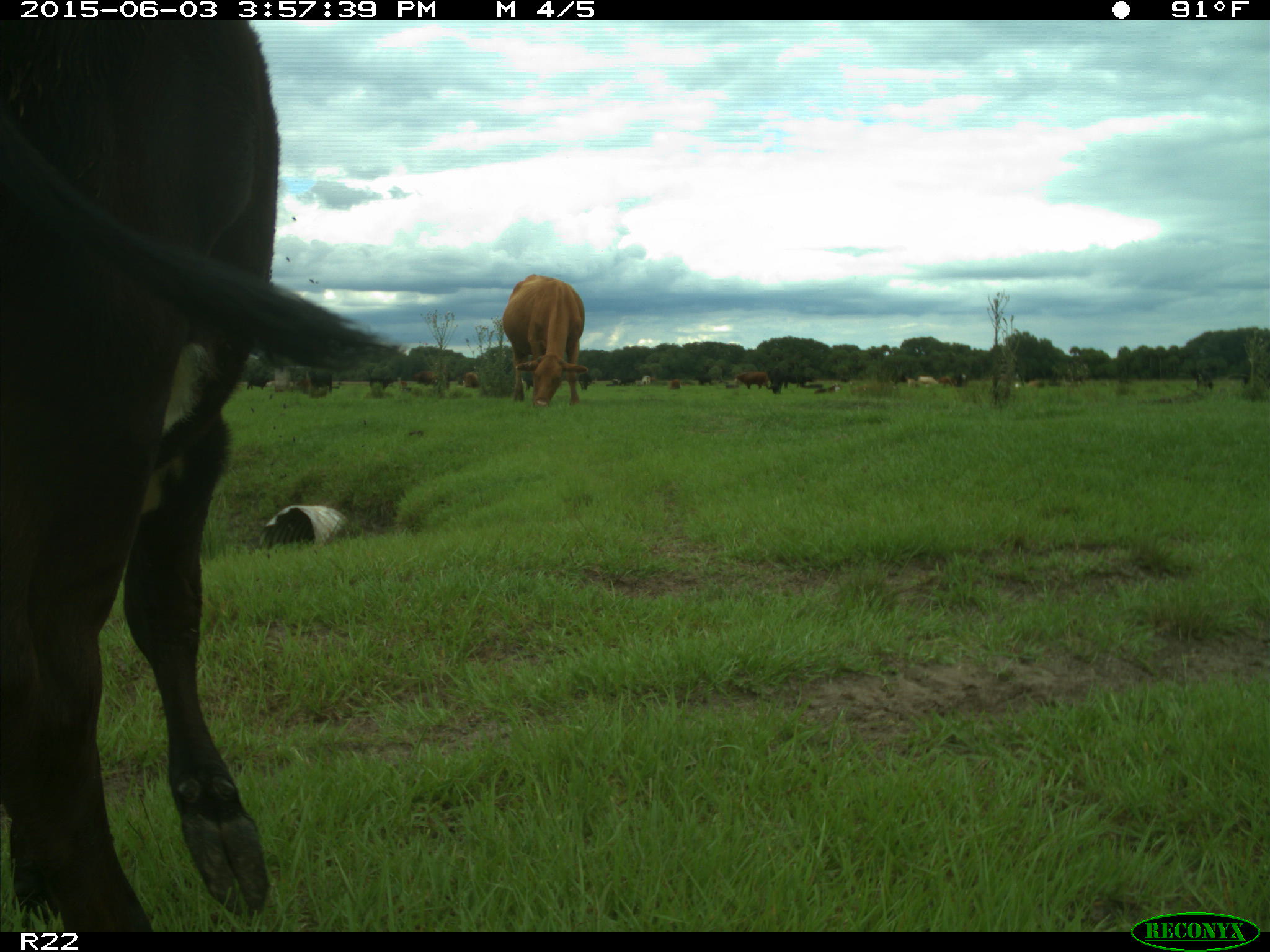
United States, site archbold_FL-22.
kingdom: Animalia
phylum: Chordata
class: Mammalia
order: Artiodactyla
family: Bovidae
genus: Bos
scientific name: Bos taurus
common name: domestic cow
Bos taurus (domestic cow).